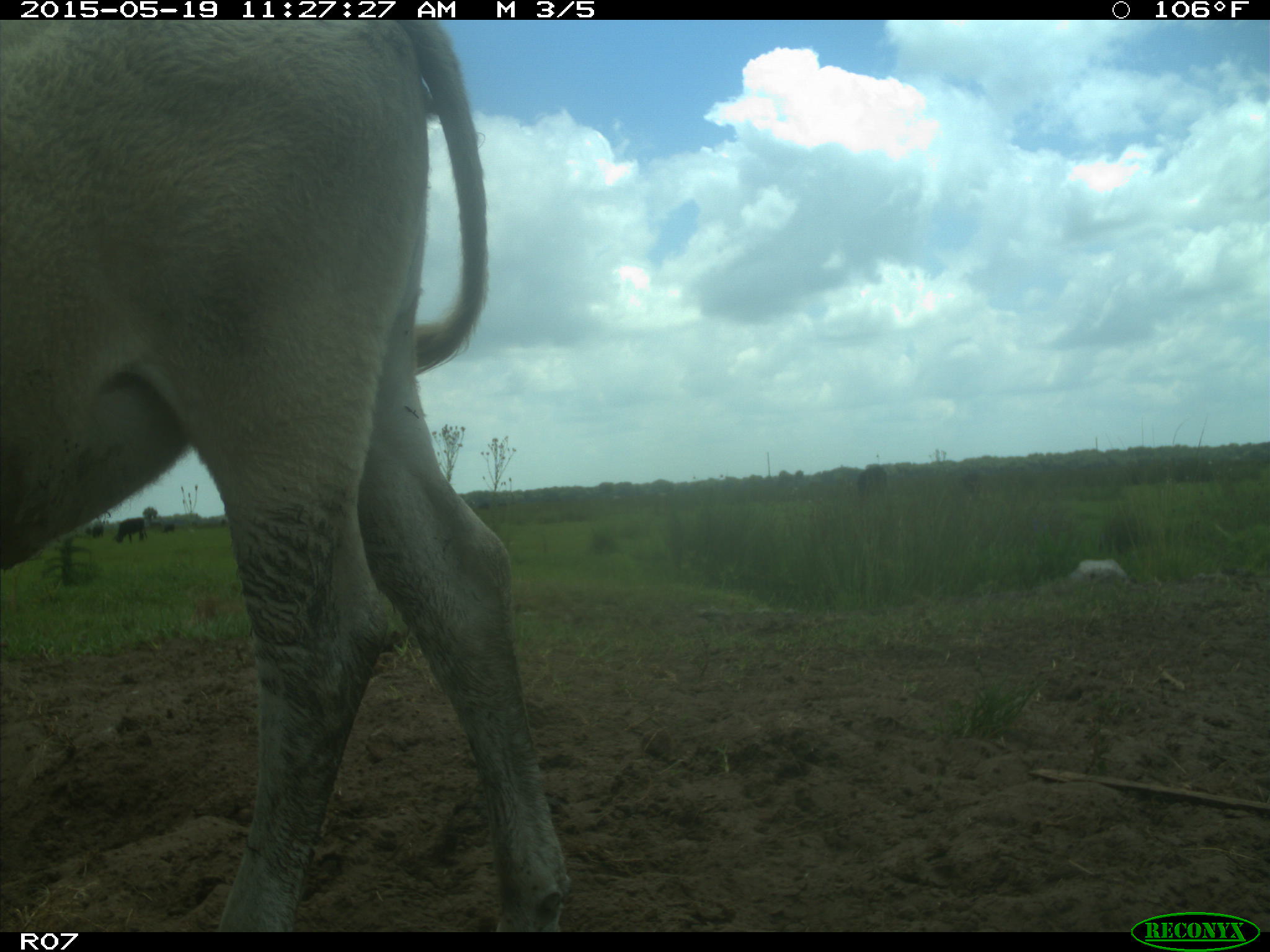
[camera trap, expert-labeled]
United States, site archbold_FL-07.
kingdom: Animalia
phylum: Chordata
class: Mammalia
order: Artiodactyla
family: Bovidae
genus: Bos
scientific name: Bos taurus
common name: domestic cow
Bos taurus (domestic cow).